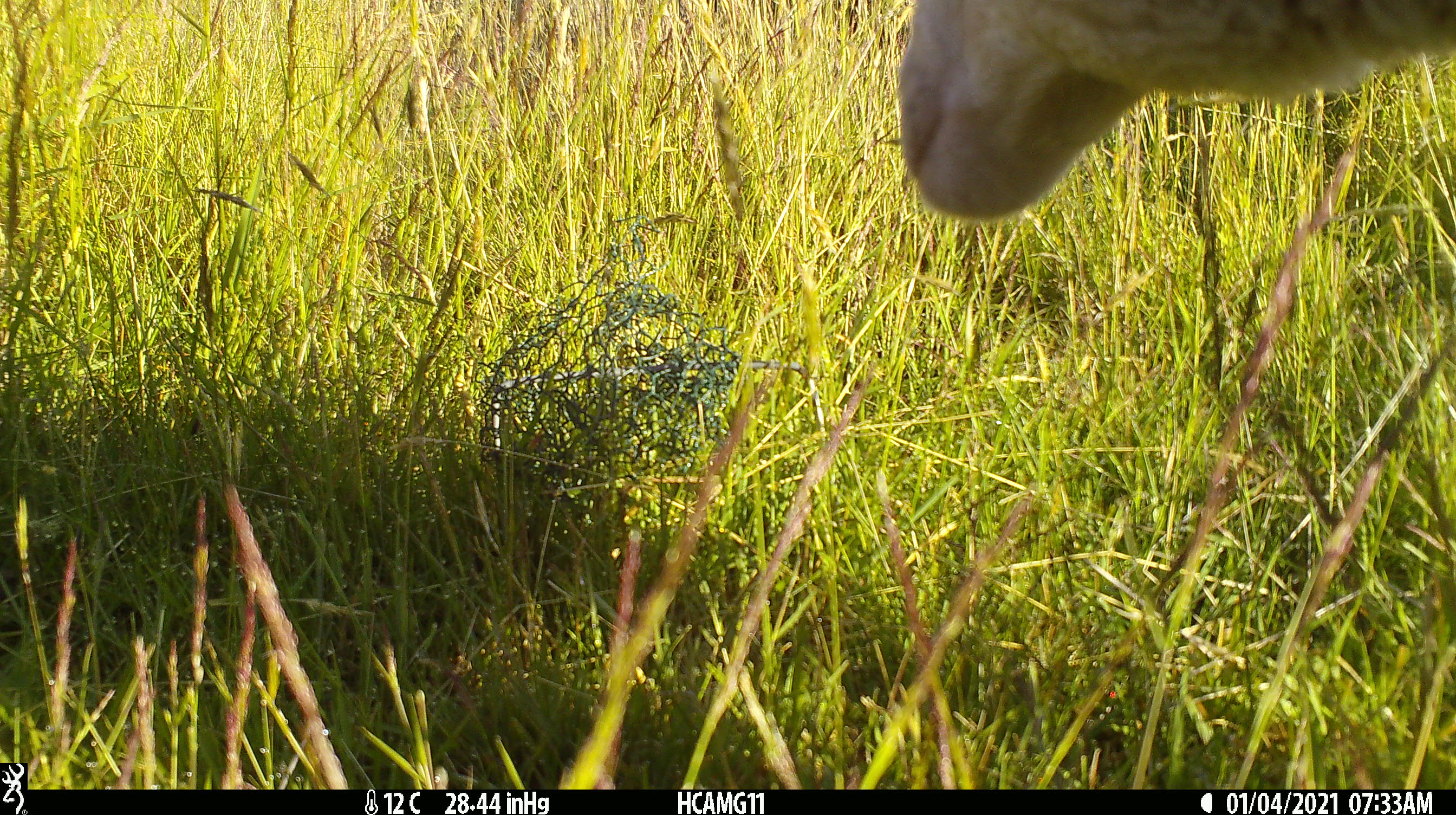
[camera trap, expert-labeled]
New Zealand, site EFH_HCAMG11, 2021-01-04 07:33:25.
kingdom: Animalia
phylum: Chordata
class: Mammalia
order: Artiodactyla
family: Bovidae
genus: Ovis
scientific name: Ovis aries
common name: domestic sheep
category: sheep